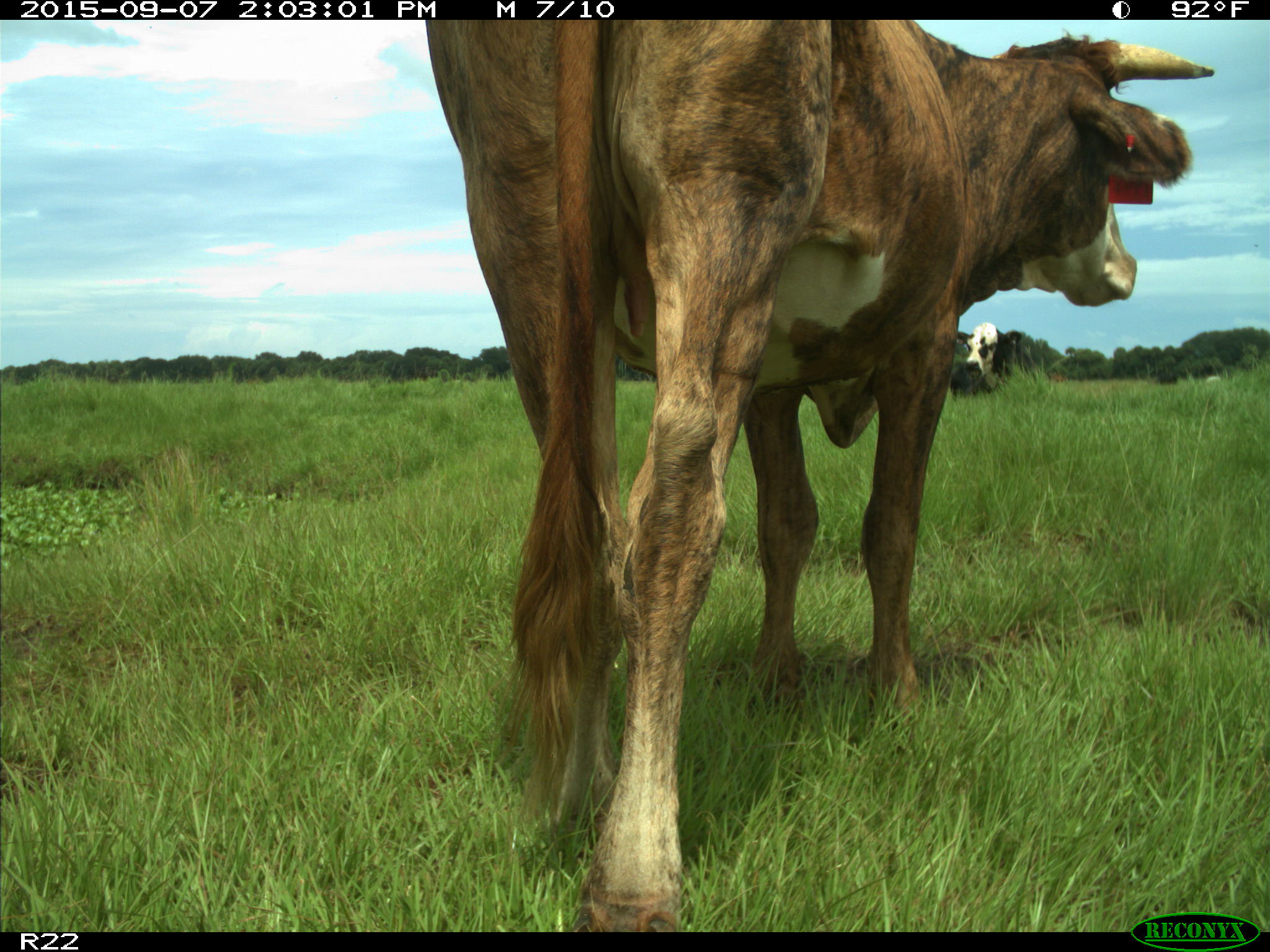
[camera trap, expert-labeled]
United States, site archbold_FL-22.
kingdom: Animalia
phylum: Chordata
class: Mammalia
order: Artiodactyla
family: Bovidae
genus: Bos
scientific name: Bos taurus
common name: domestic cow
Bos taurus (domestic cow).